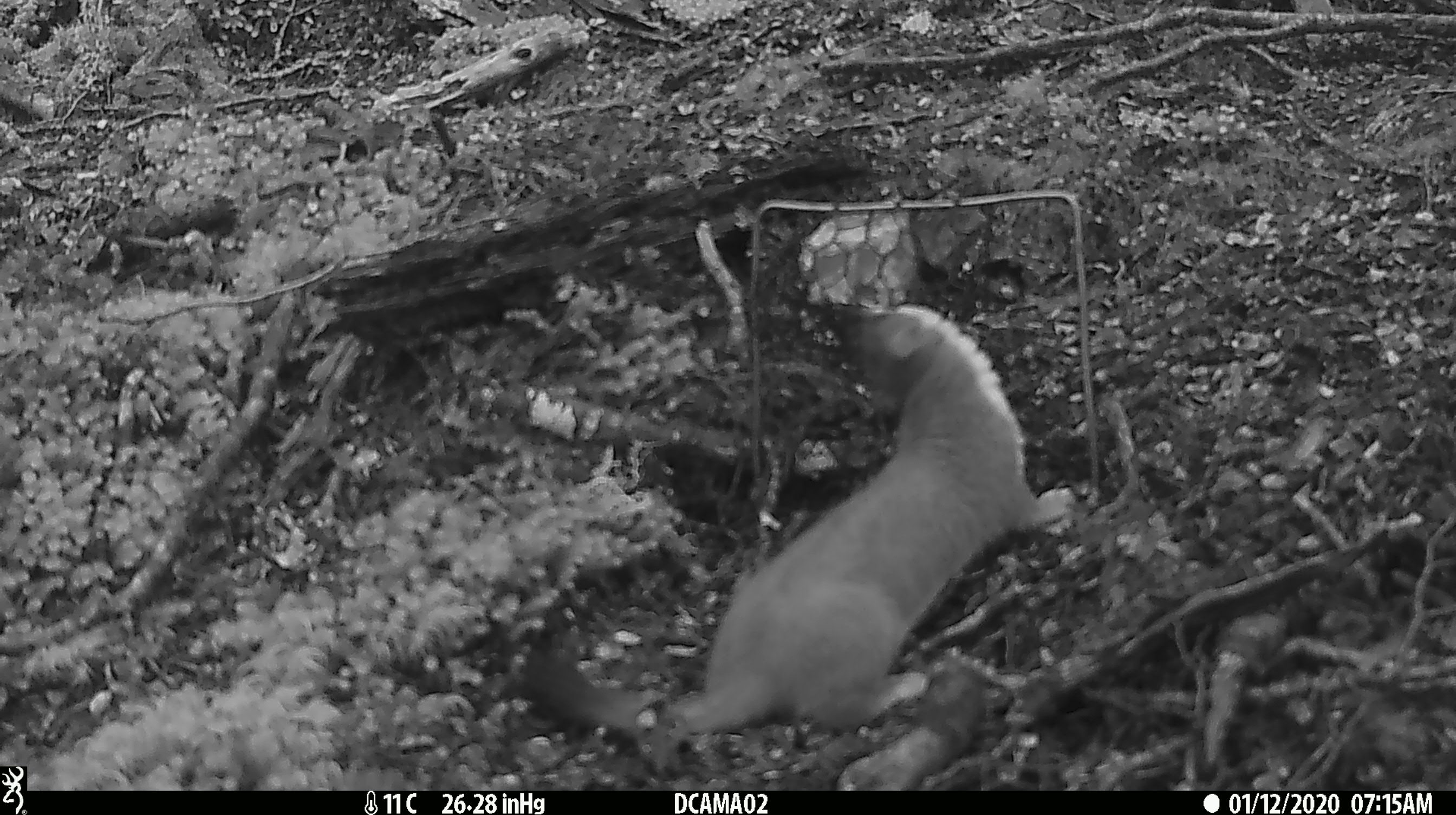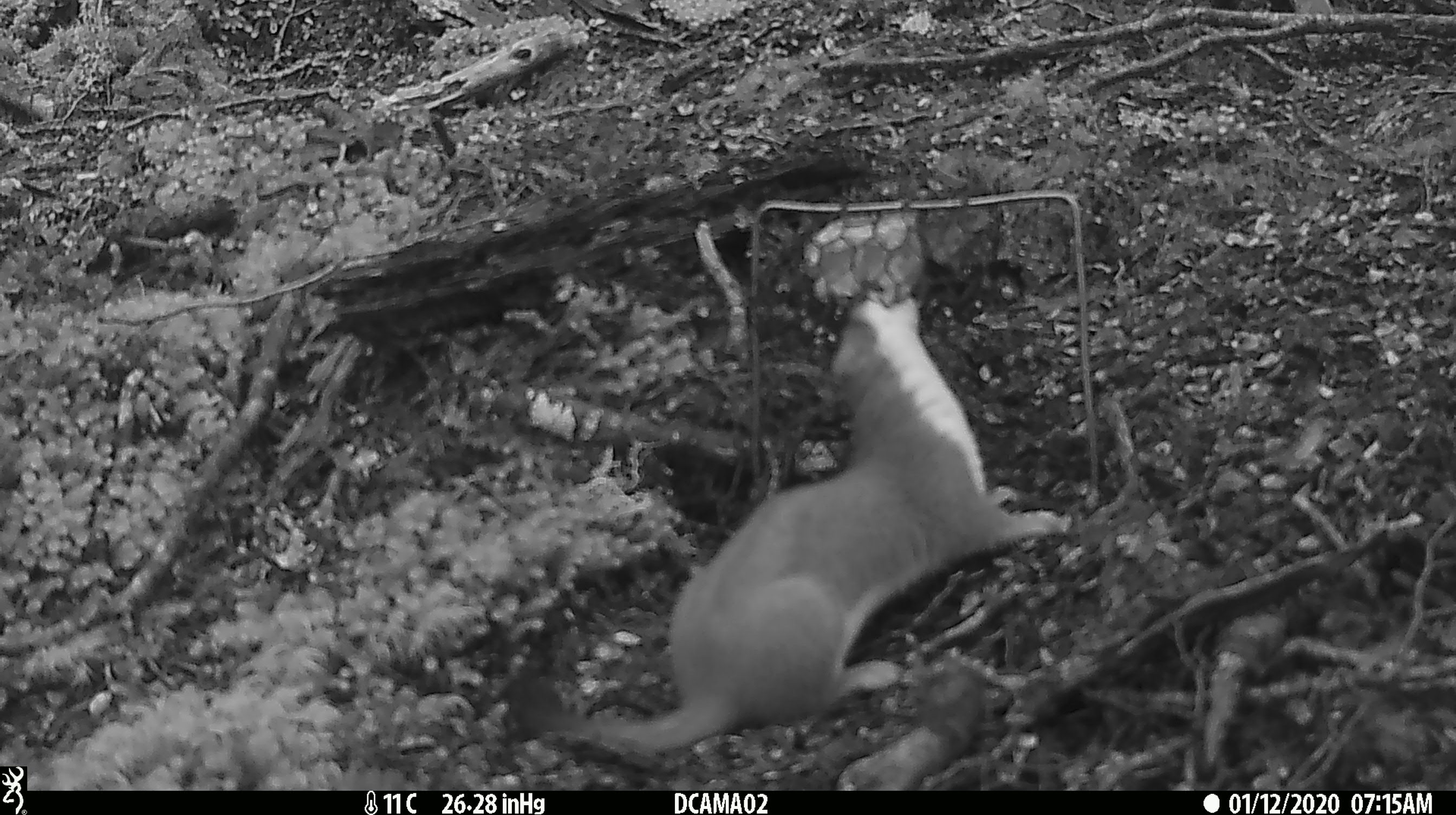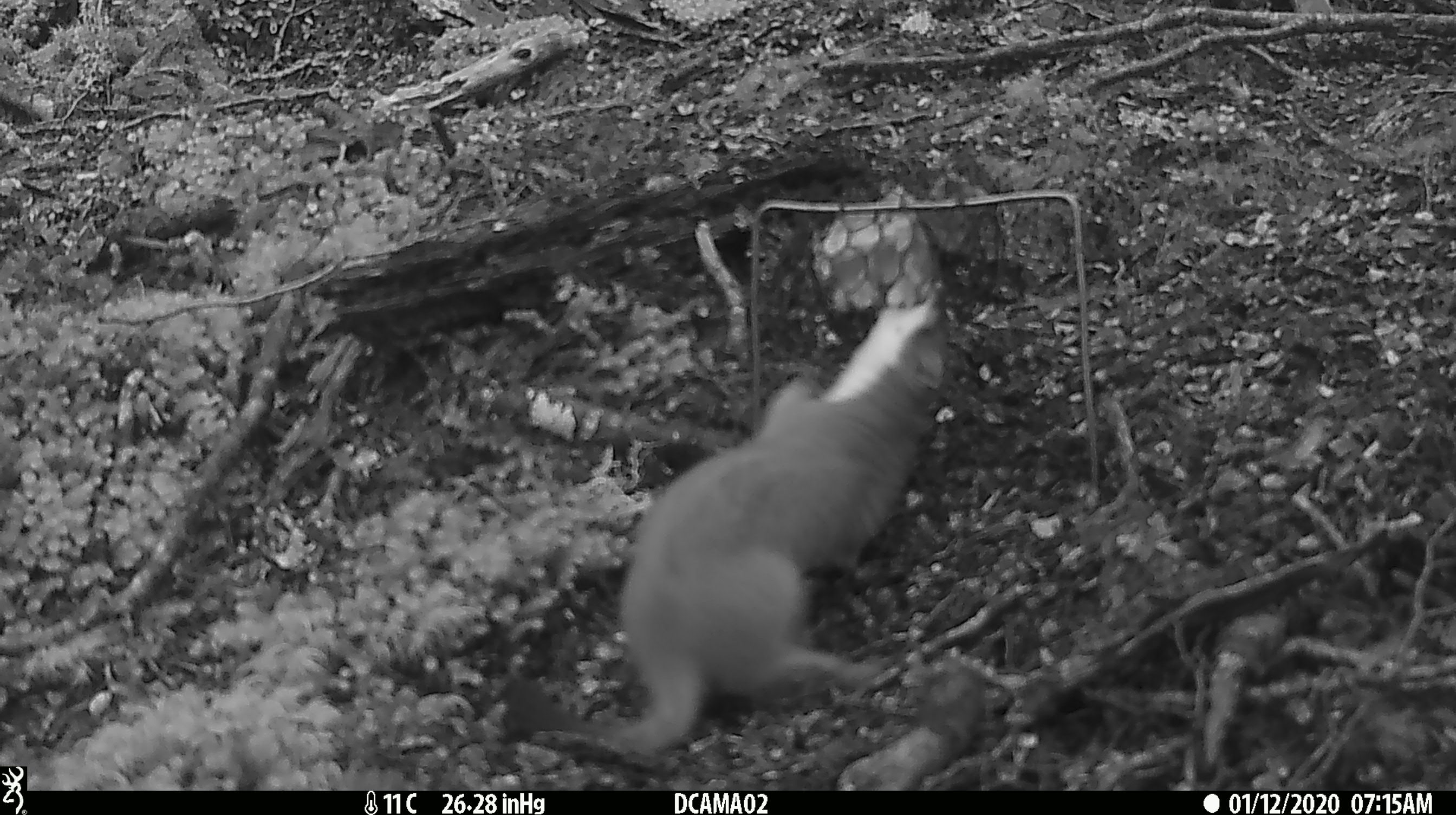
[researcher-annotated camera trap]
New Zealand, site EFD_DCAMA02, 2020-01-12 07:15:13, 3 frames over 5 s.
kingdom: Animalia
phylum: Chordata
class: Mammalia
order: Carnivora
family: Mustelidae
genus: Mustela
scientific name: Mustela erminea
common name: stoat